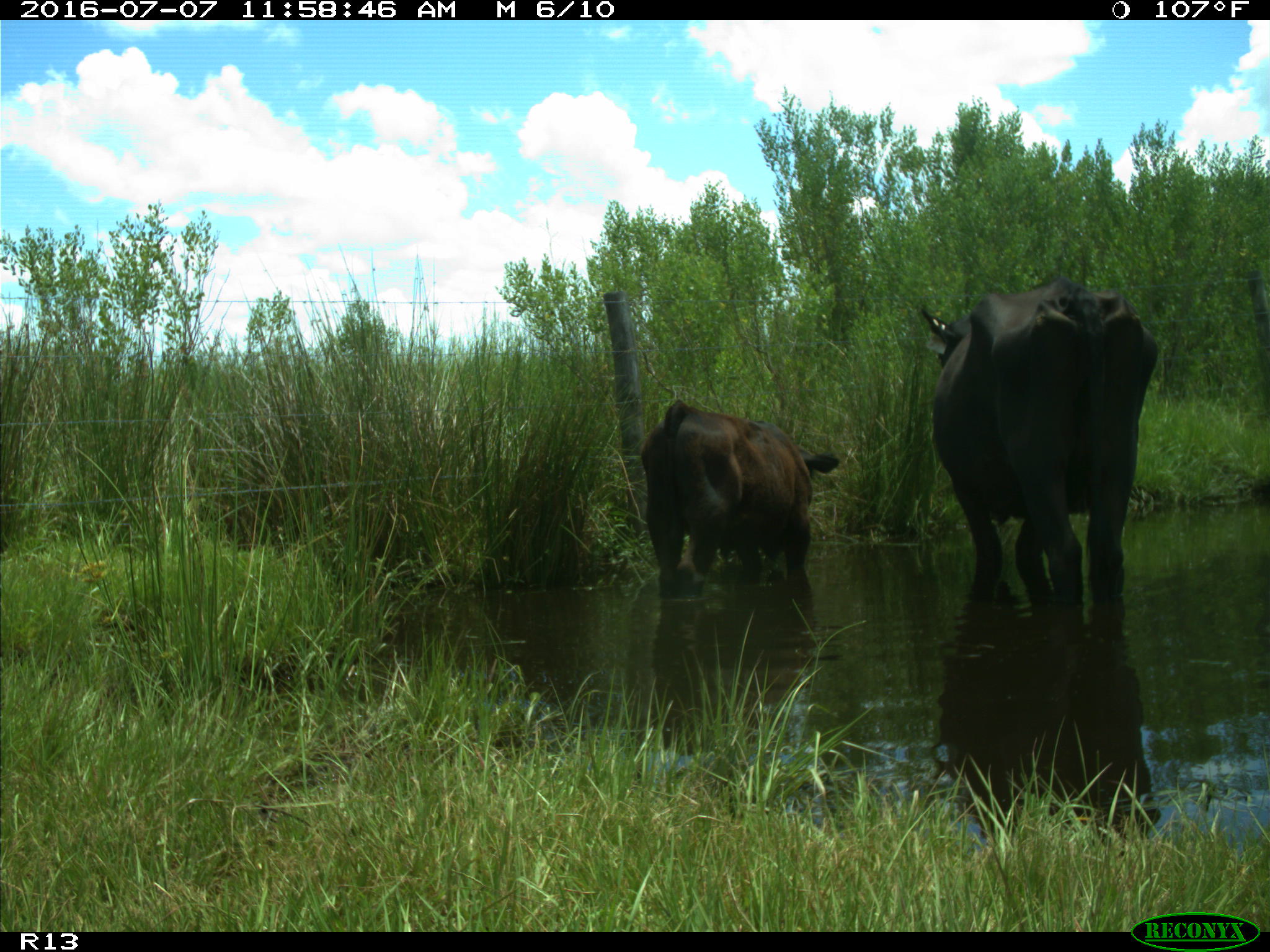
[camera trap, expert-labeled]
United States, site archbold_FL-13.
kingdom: Animalia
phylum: Chordata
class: Mammalia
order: Artiodactyla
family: Bovidae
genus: Bos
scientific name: Bos taurus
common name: domestic cow